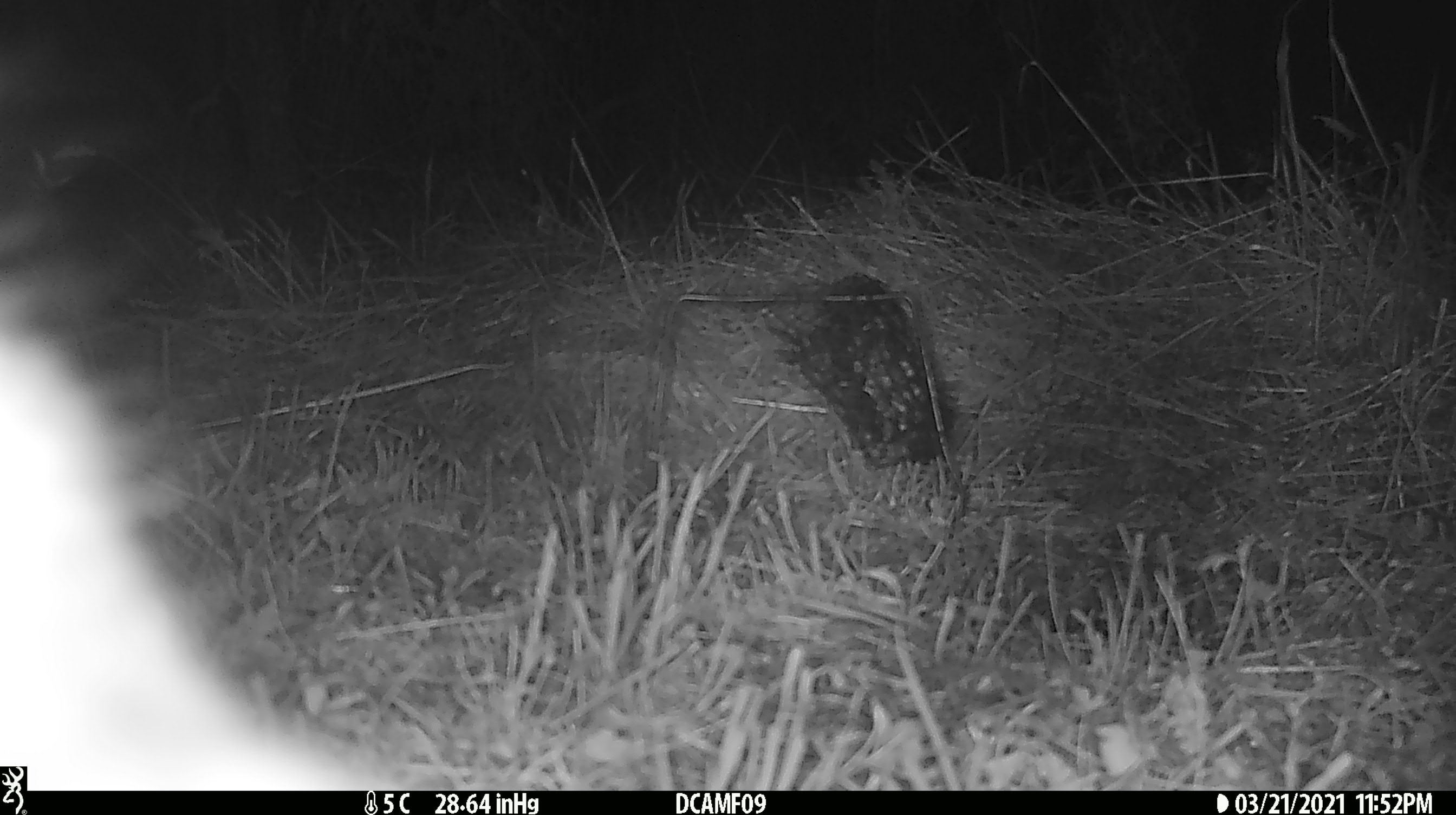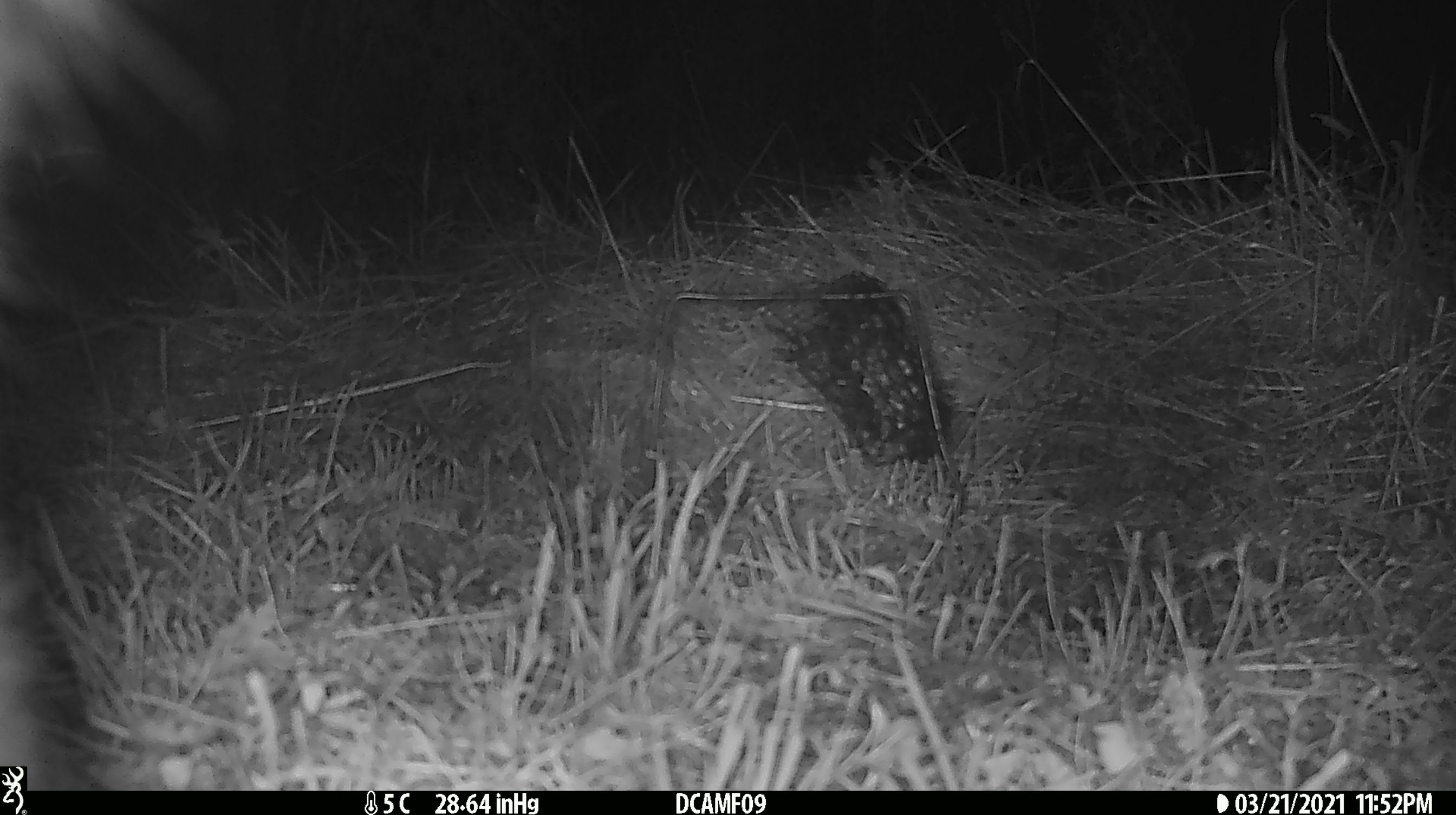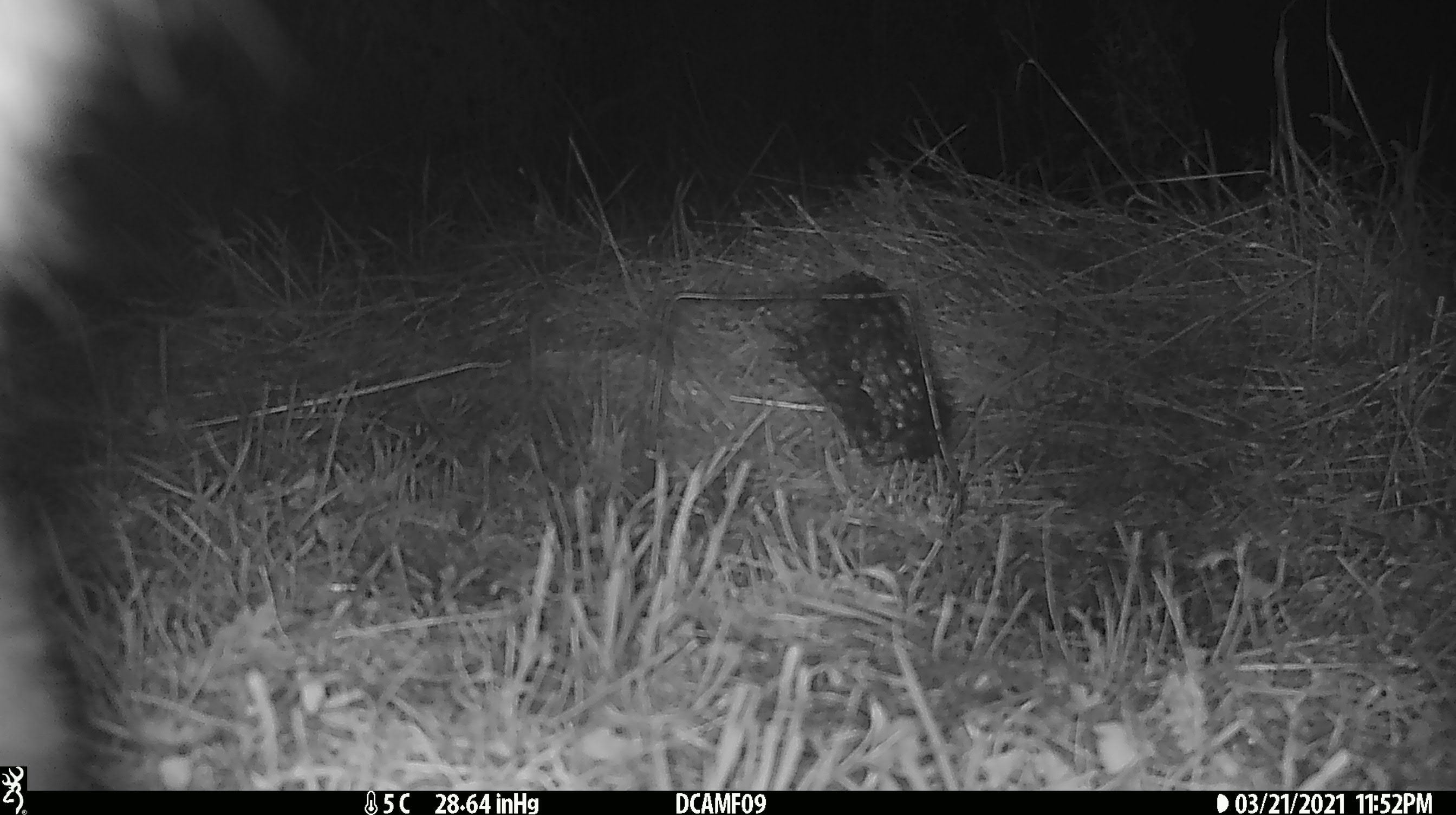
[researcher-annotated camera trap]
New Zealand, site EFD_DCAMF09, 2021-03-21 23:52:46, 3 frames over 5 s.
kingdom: Animalia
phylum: Chordata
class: Mammalia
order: Diprotodontia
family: Phalangeridae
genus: Trichosurus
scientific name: Trichosurus vulpecula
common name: common brushtail possum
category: possum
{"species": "possum (common brushtail possum) (Trichosurus vulpecula)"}